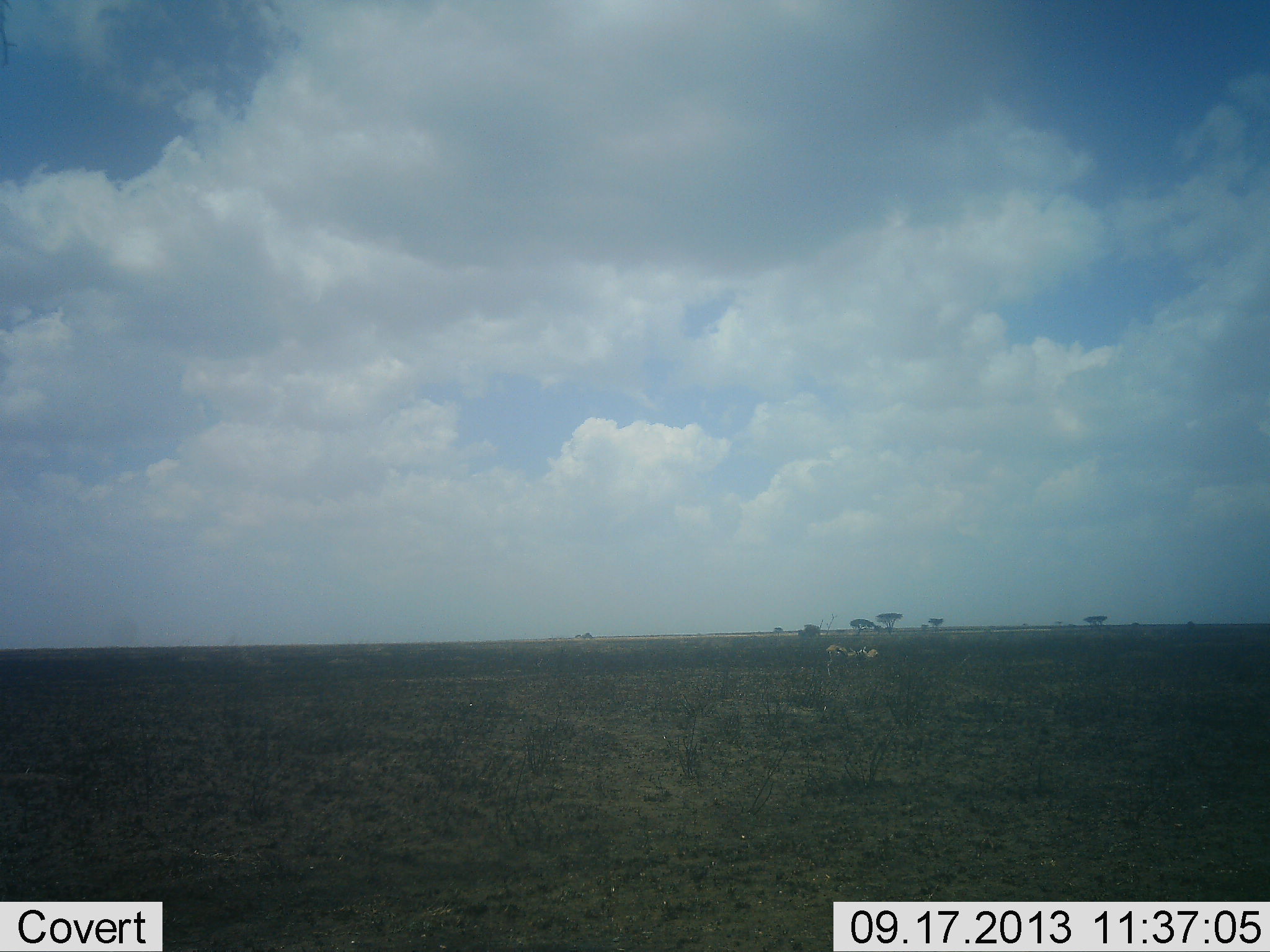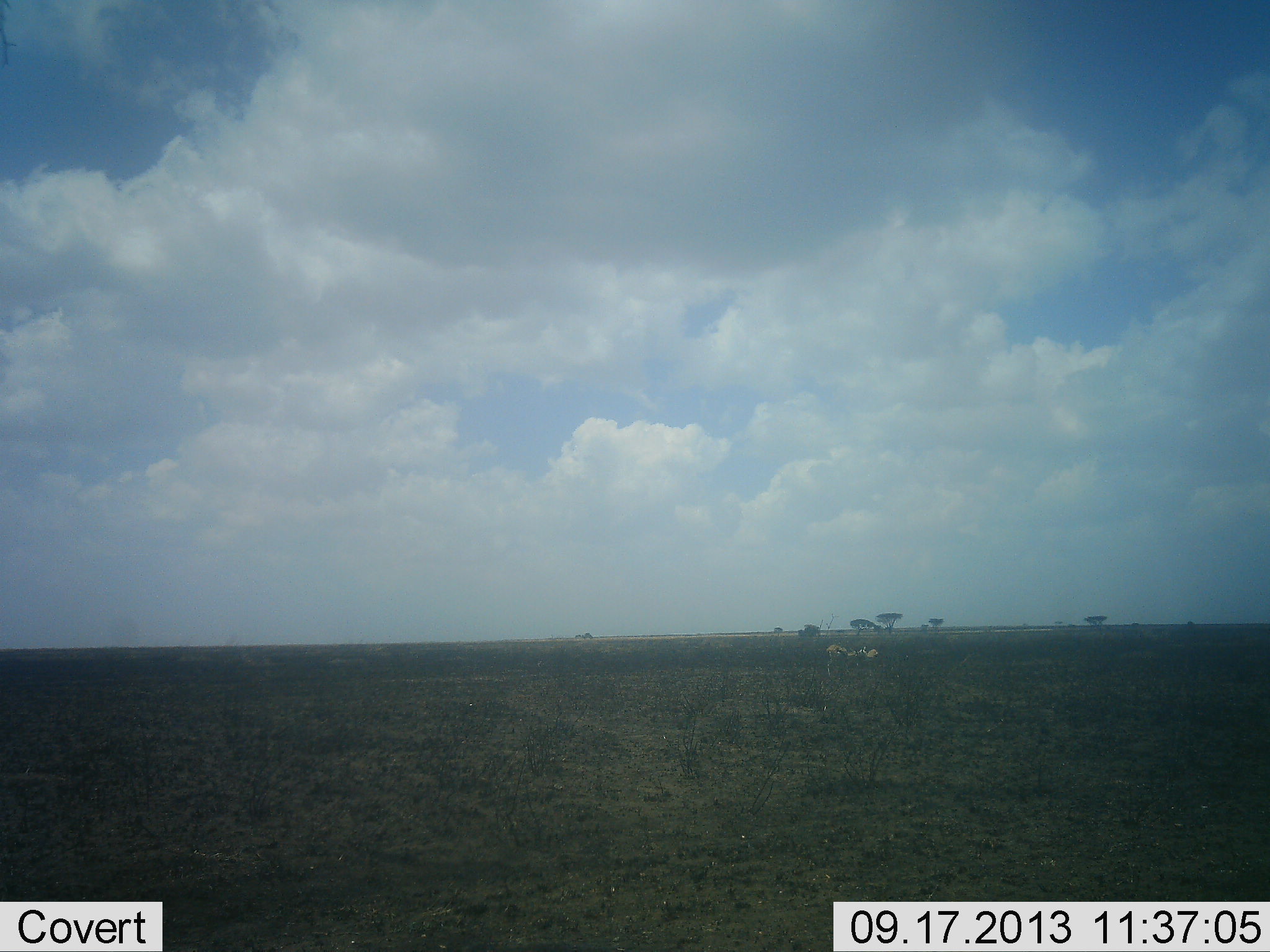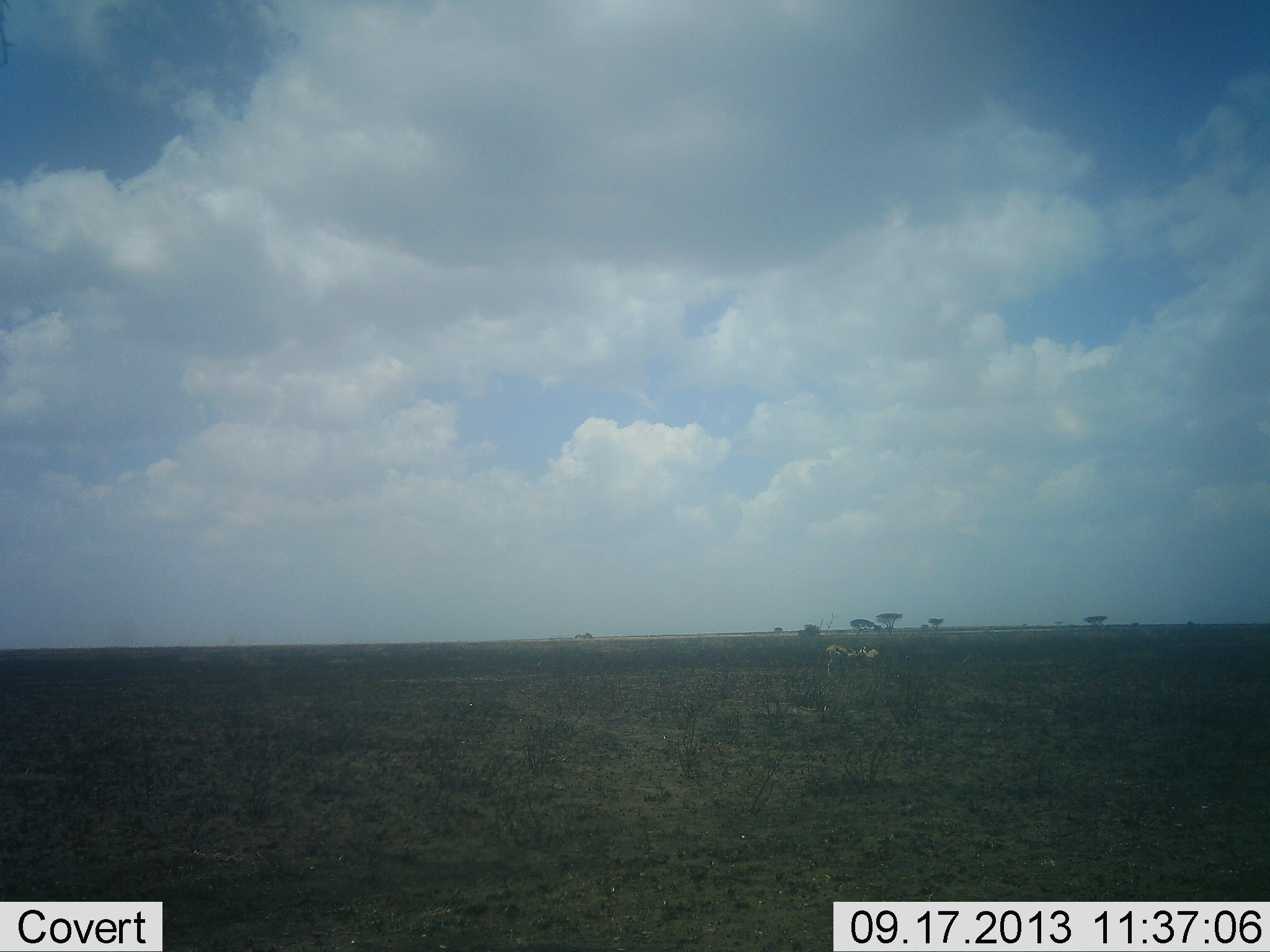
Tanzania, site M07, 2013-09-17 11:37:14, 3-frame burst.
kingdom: Animalia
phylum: Chordata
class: Mammalia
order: Artiodactyla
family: Bovidae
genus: Eudorcas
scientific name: Eudorcas thomsonii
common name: thomson's gazelle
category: gazellethomsons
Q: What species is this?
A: Gazellethomsons (thomson's gazelle) (Eudorcas thomsonii).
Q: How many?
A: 2.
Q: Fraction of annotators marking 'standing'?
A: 90%.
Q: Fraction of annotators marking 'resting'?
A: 0%.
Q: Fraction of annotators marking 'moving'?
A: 0%.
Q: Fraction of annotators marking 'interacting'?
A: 0%.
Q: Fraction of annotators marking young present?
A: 0%.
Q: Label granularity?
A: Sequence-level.